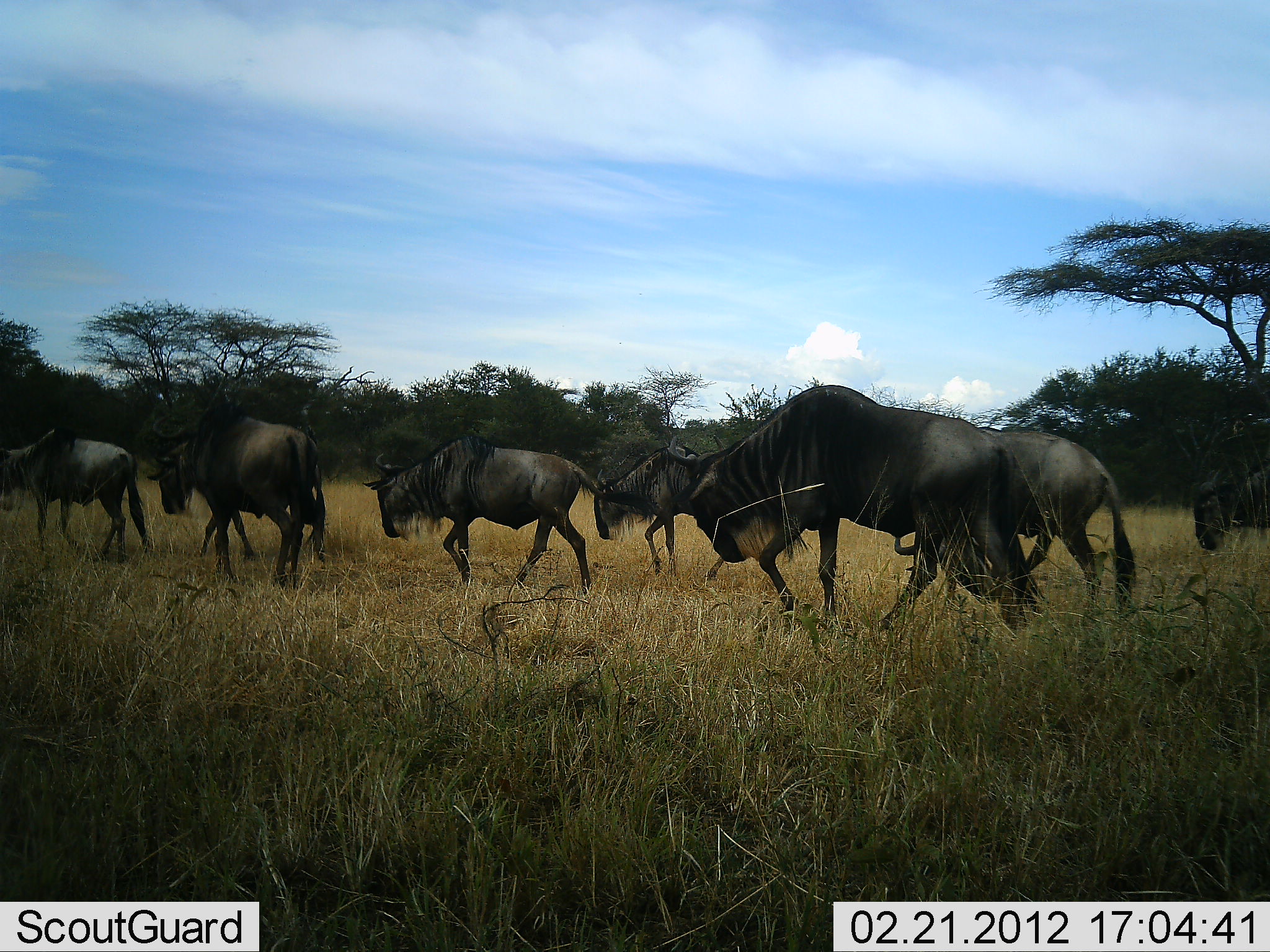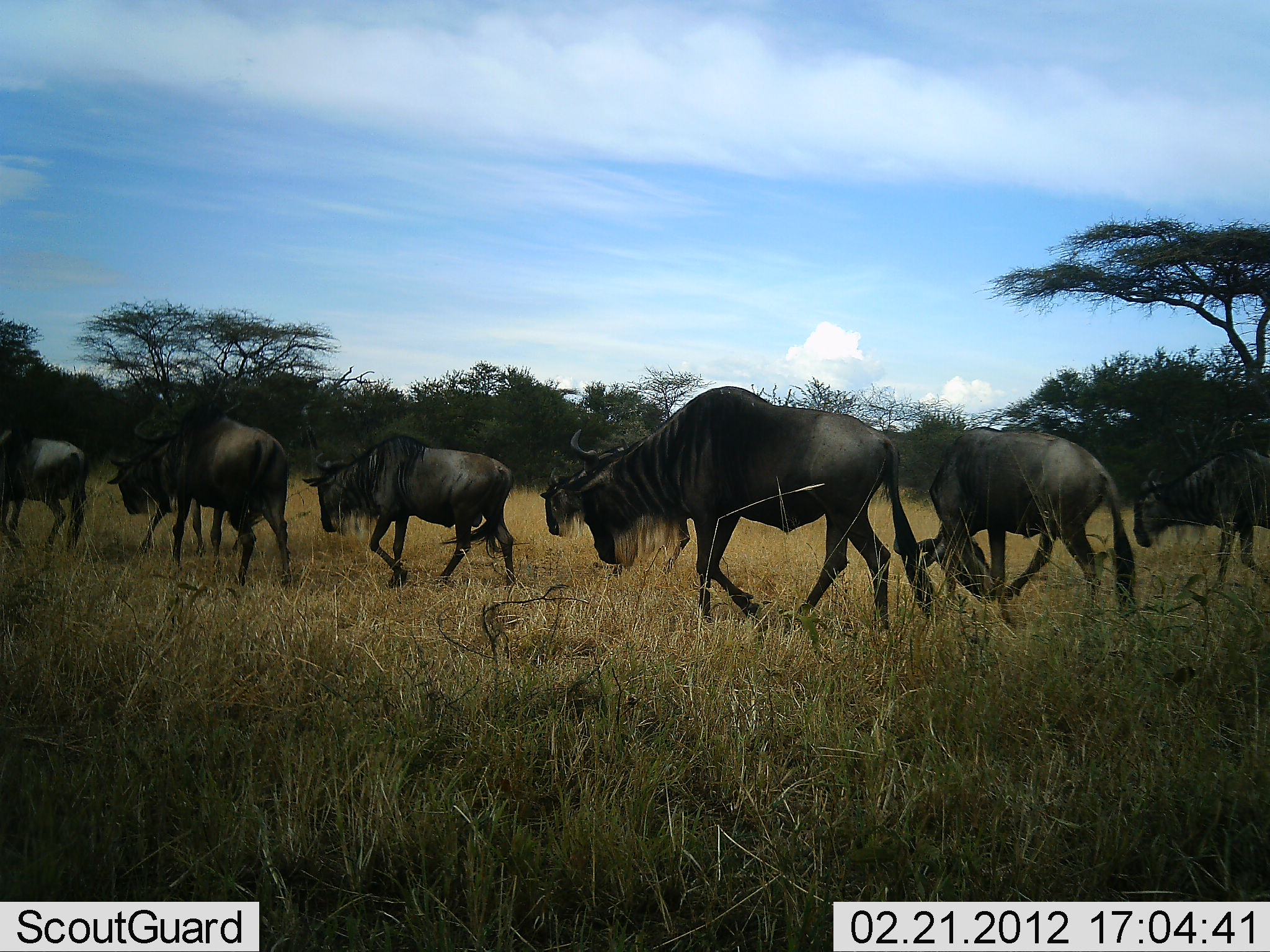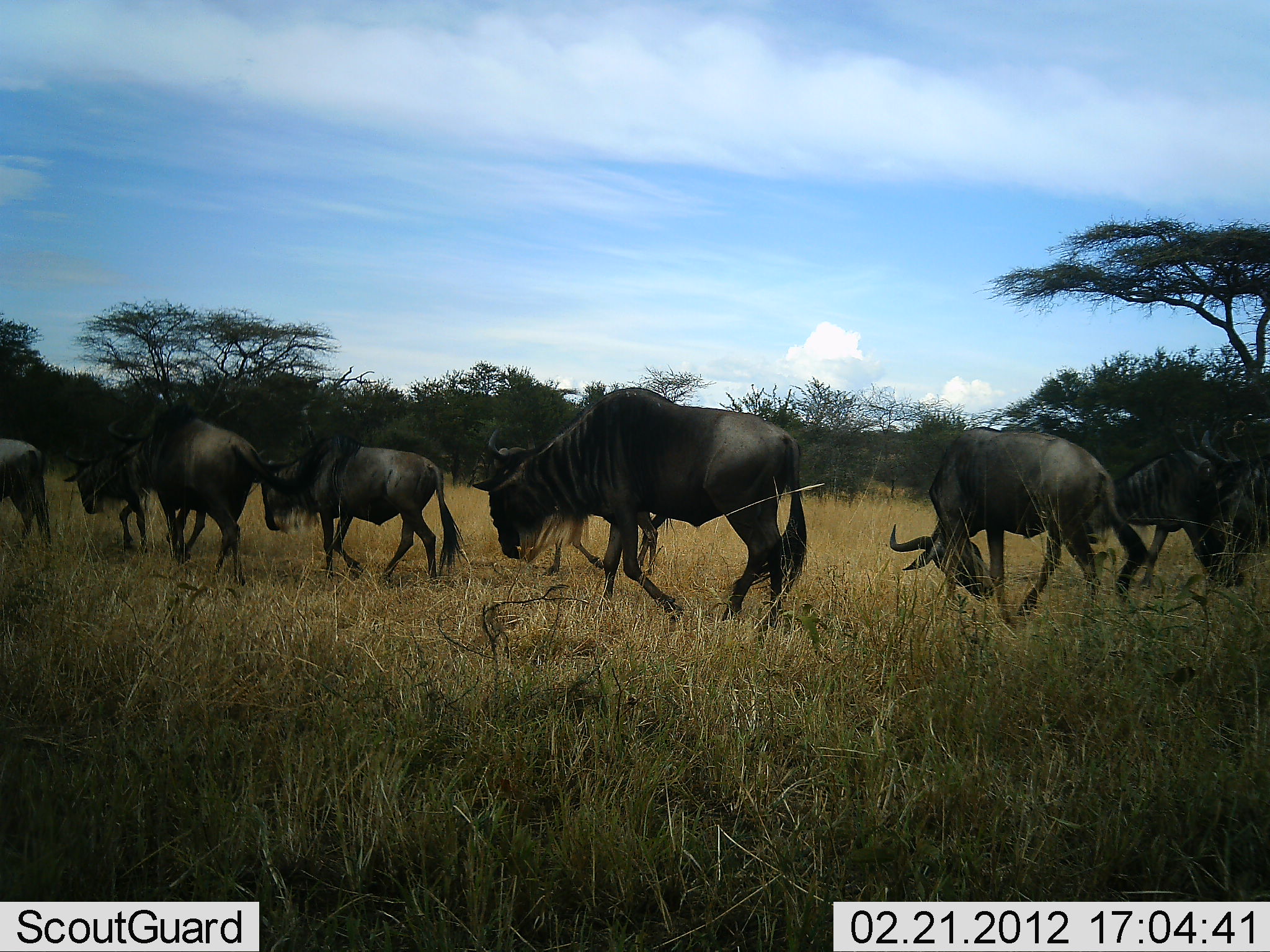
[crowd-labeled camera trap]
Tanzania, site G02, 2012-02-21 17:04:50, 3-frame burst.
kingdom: Animalia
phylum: Chordata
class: Mammalia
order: Artiodactyla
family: Bovidae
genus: Connochaetes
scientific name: Connochaetes taurinus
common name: blue wildebeest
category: wildebeest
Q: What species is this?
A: Wildebeest (blue wildebeest) (Connochaetes taurinus).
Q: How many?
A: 8.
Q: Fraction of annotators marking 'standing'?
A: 12%.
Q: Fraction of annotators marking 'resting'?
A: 0%.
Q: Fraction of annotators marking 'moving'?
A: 100%.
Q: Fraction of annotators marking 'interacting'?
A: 0%.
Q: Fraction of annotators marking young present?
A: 3%.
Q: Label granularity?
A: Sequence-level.